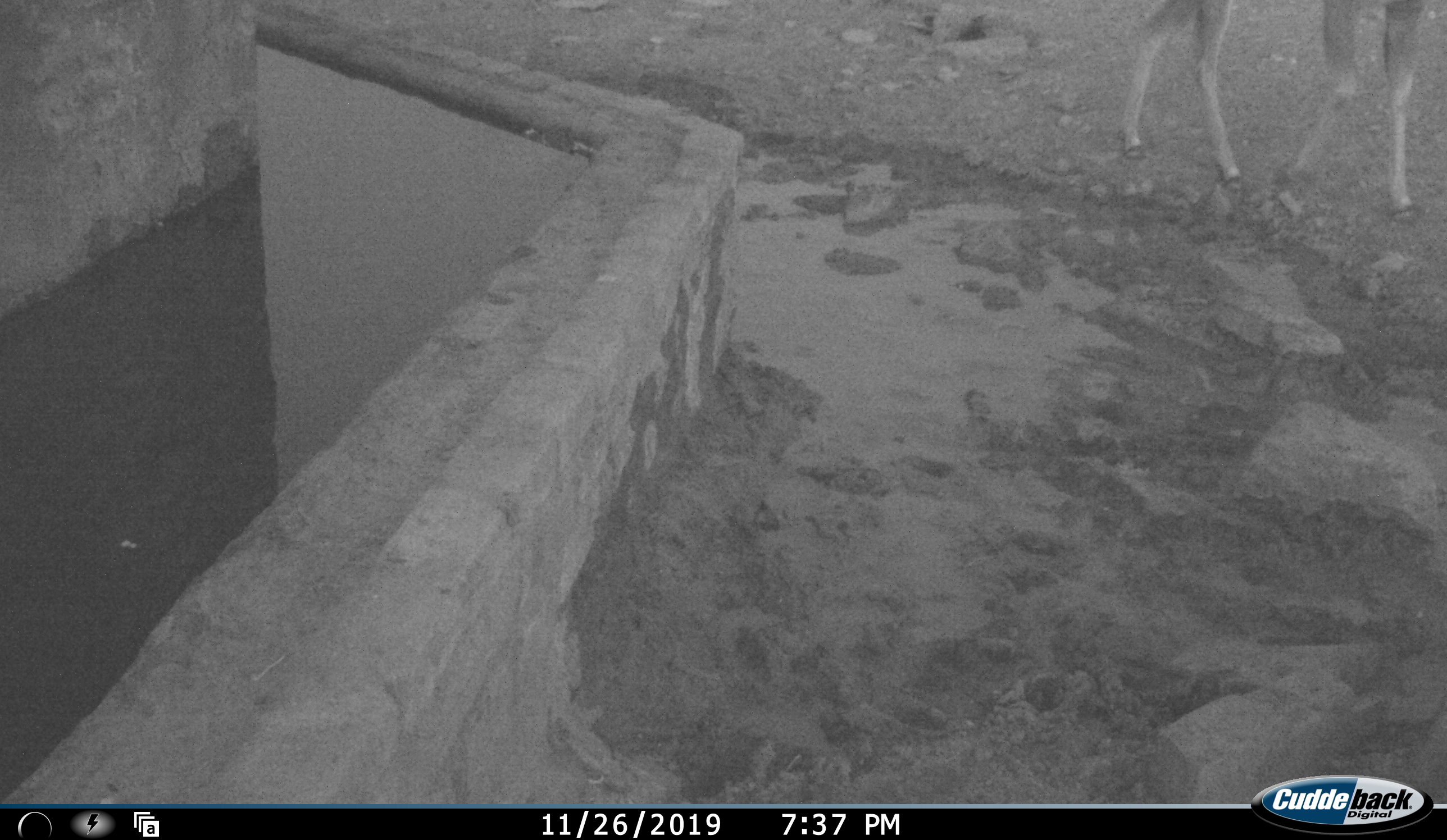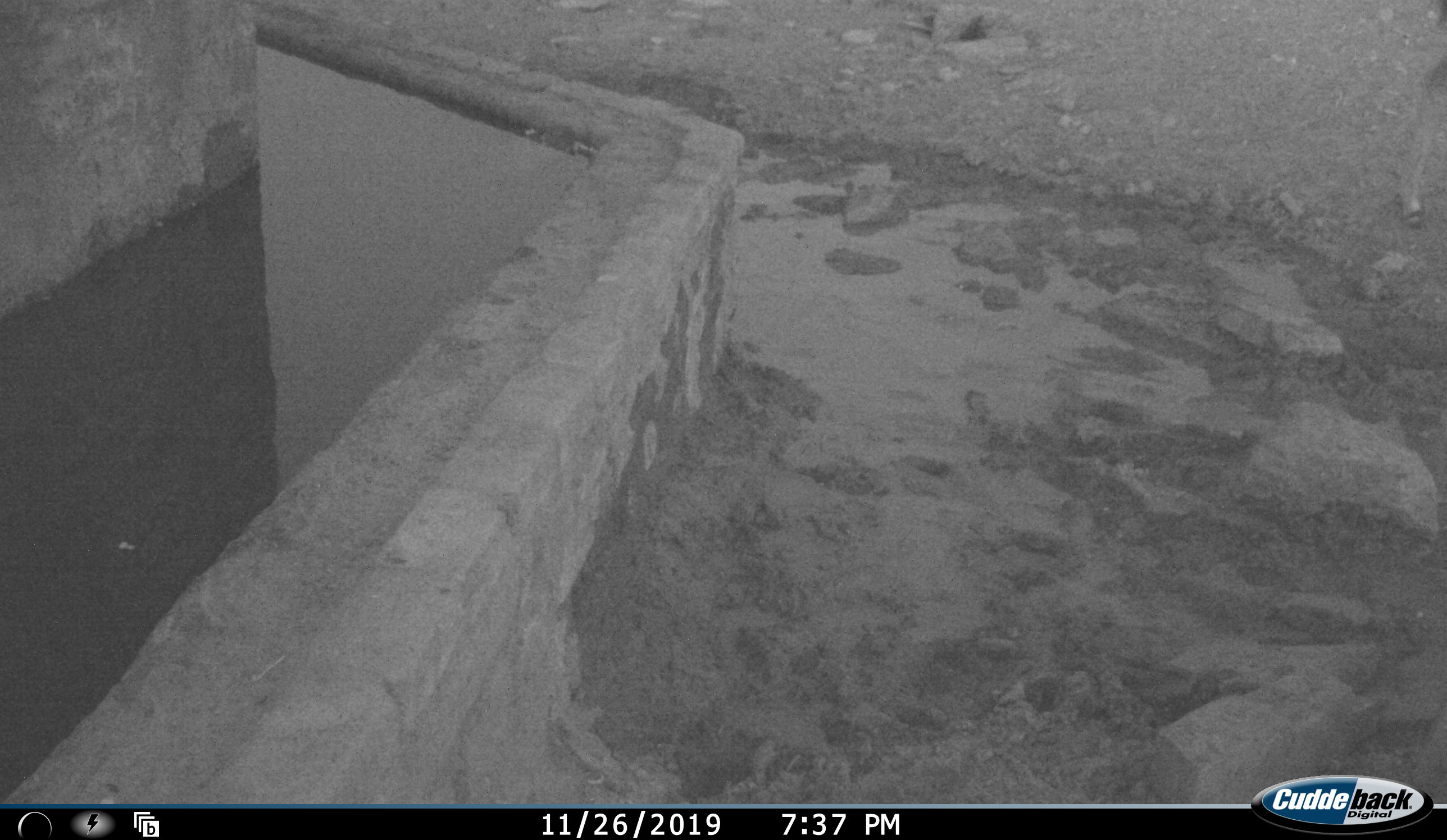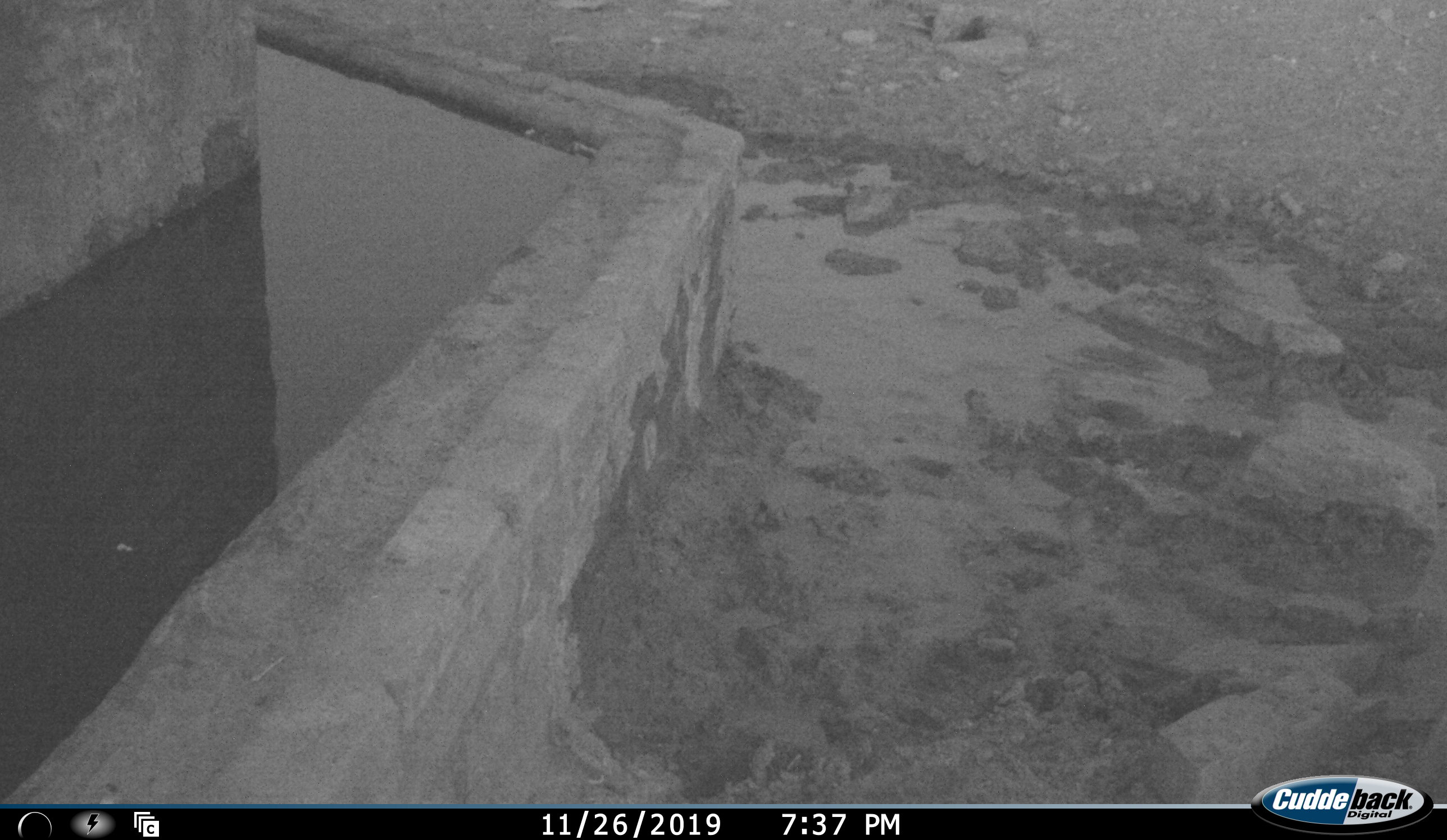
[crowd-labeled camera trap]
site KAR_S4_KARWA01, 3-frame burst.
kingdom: Animalia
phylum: Chordata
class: Mammalia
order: Artiodactyla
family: Bovidae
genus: Tragelaphus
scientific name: Tragelaphus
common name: kudu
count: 1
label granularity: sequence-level